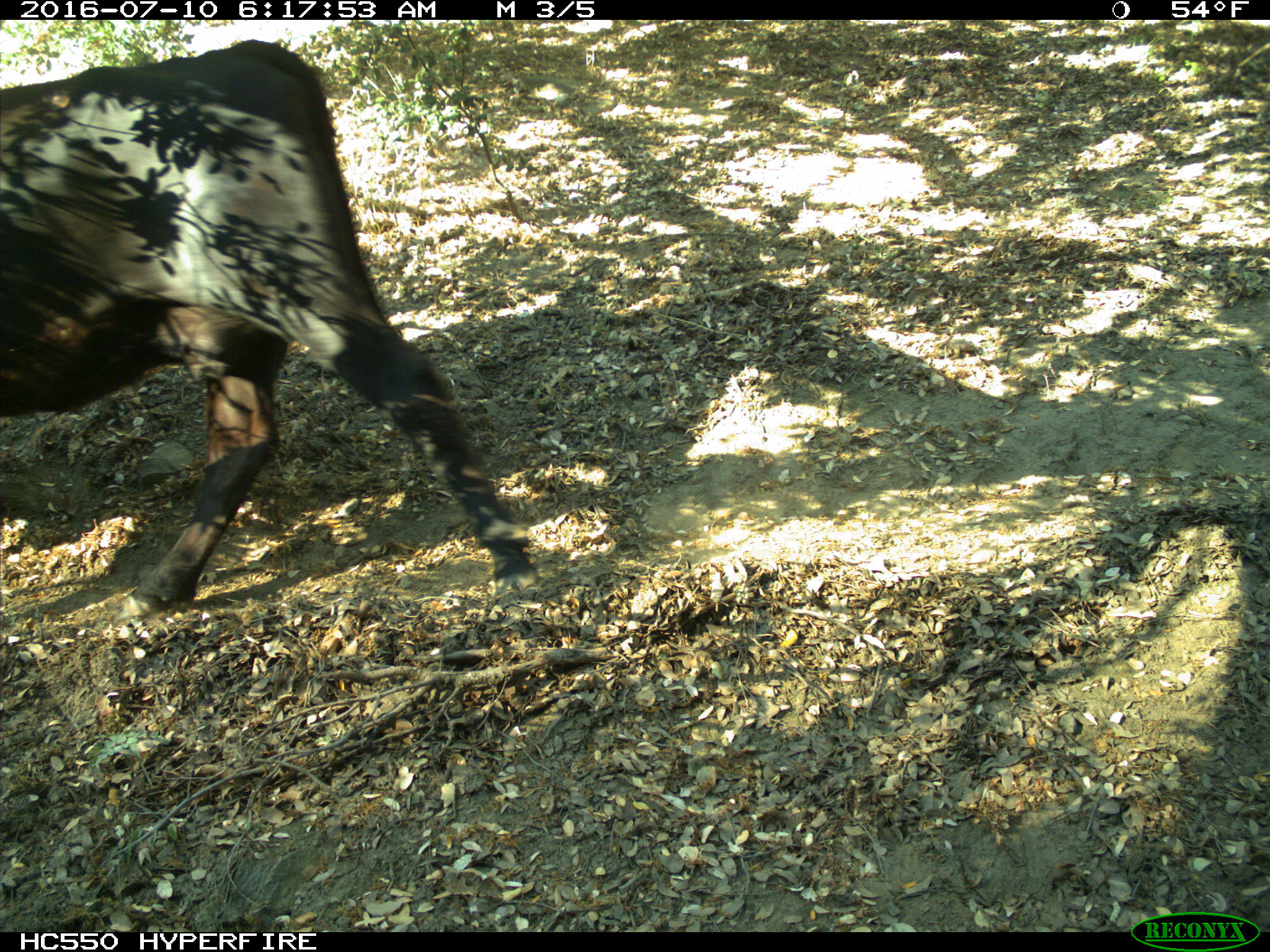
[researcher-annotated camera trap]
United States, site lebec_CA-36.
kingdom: Animalia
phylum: Chordata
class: Mammalia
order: Artiodactyla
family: Bovidae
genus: Bos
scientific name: Bos taurus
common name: domestic cow